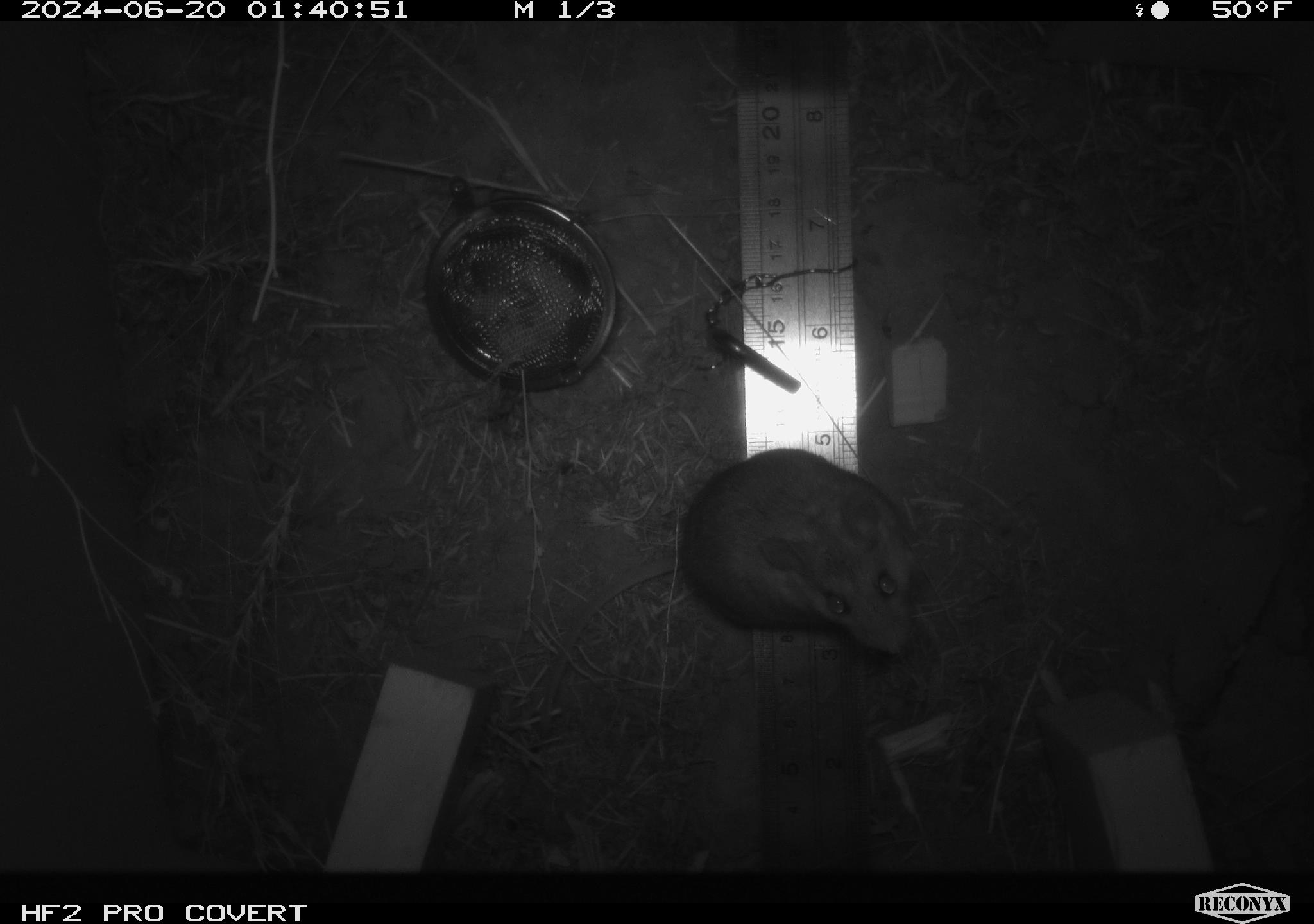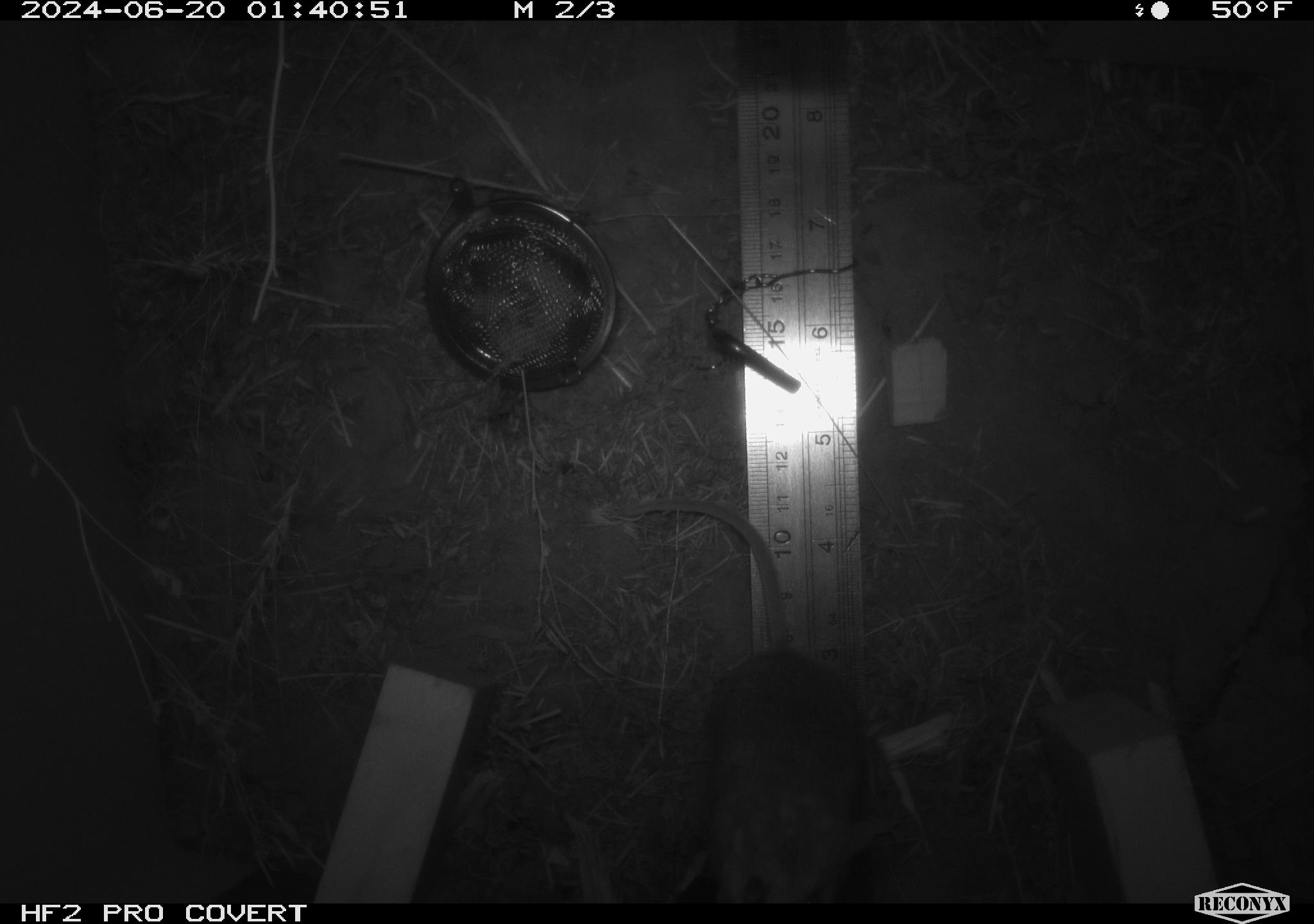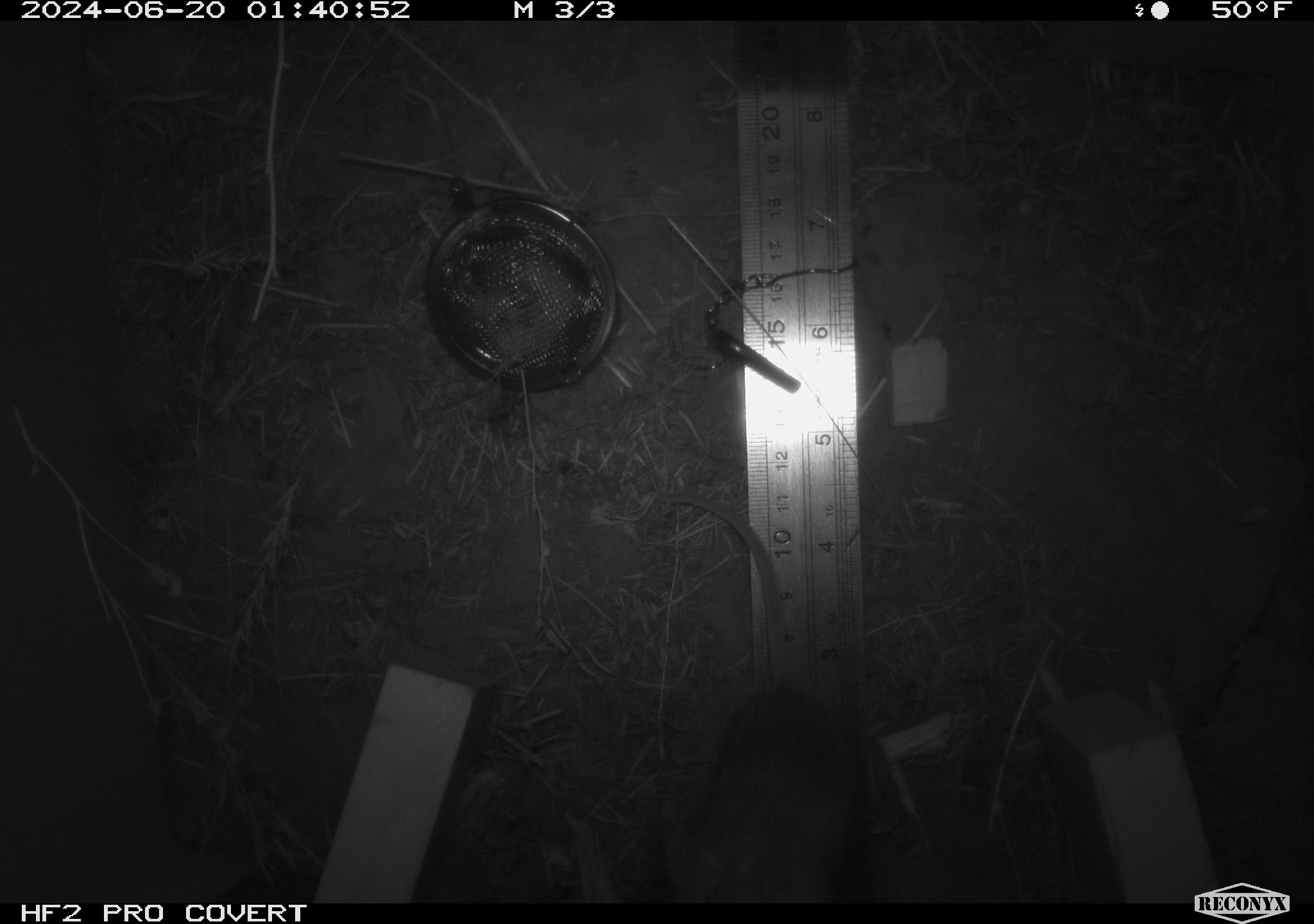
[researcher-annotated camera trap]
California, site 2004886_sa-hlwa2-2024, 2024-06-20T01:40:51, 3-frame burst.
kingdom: Animalia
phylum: Chordata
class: Mammalia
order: Rodentia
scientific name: Rodentia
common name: mouse species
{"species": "mouse species (Rodentia)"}